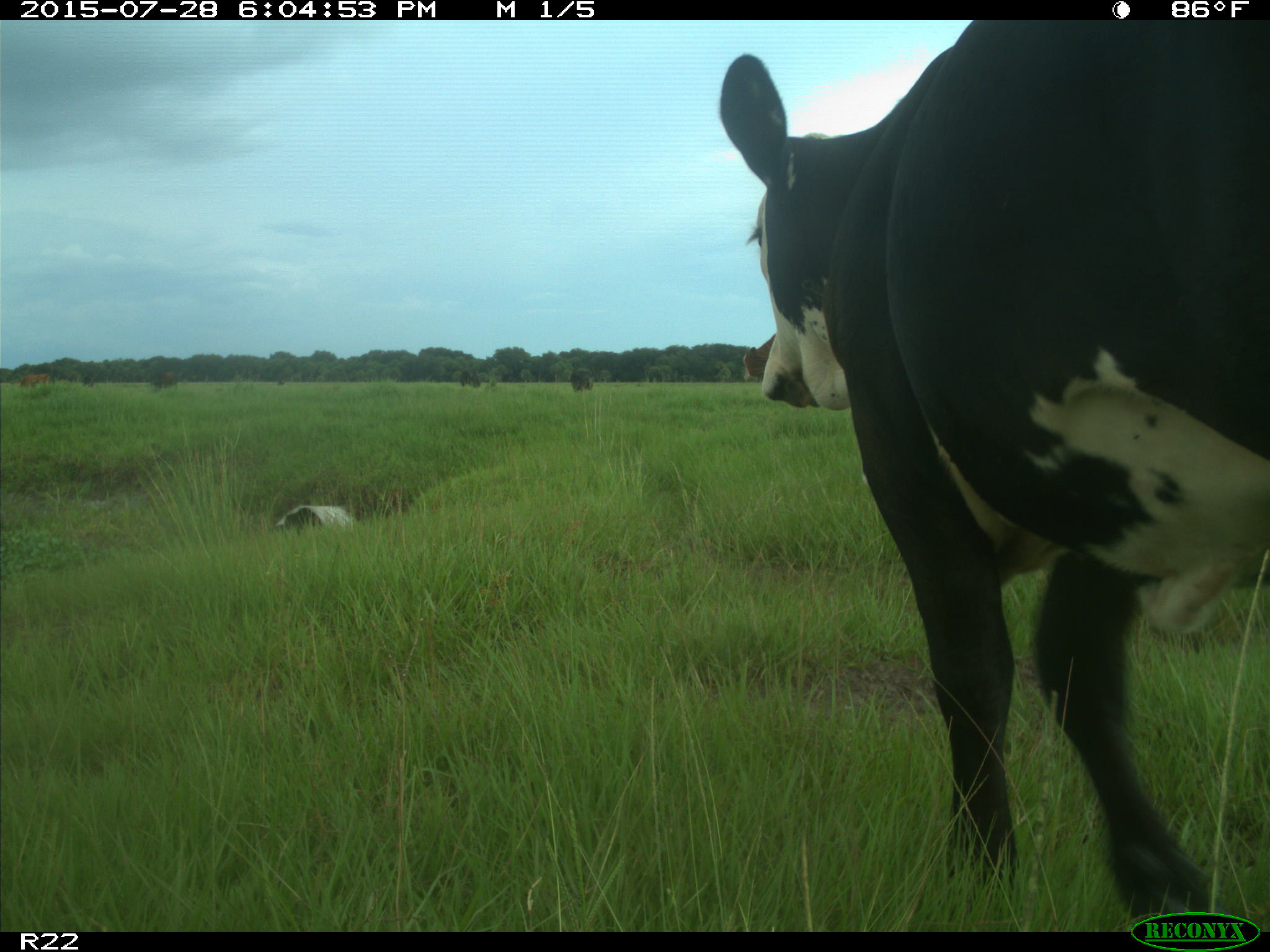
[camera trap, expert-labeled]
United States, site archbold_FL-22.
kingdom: Animalia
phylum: Chordata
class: Mammalia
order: Artiodactyla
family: Bovidae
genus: Bos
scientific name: Bos taurus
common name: domestic cow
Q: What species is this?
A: Bos taurus (domestic cow).